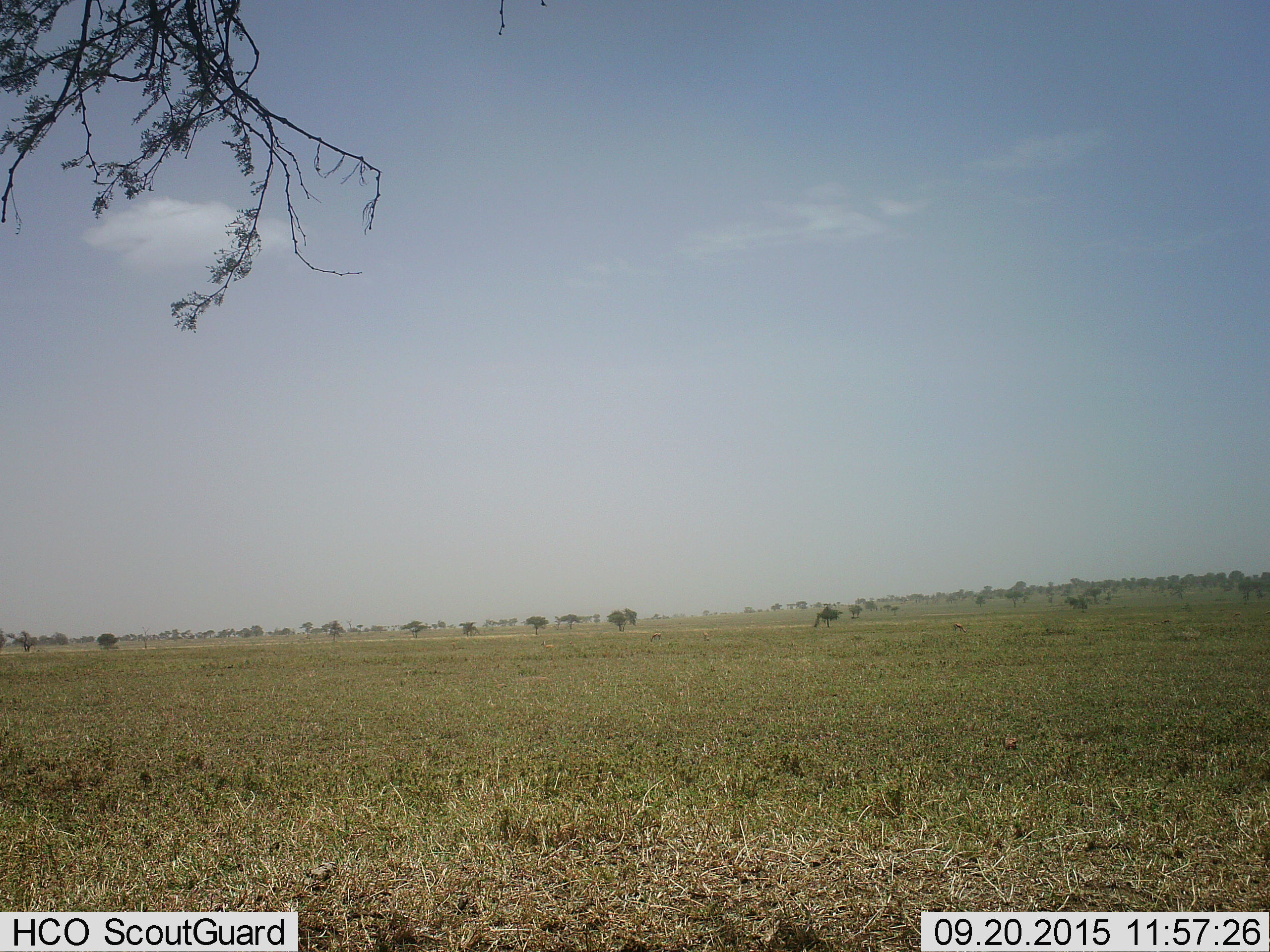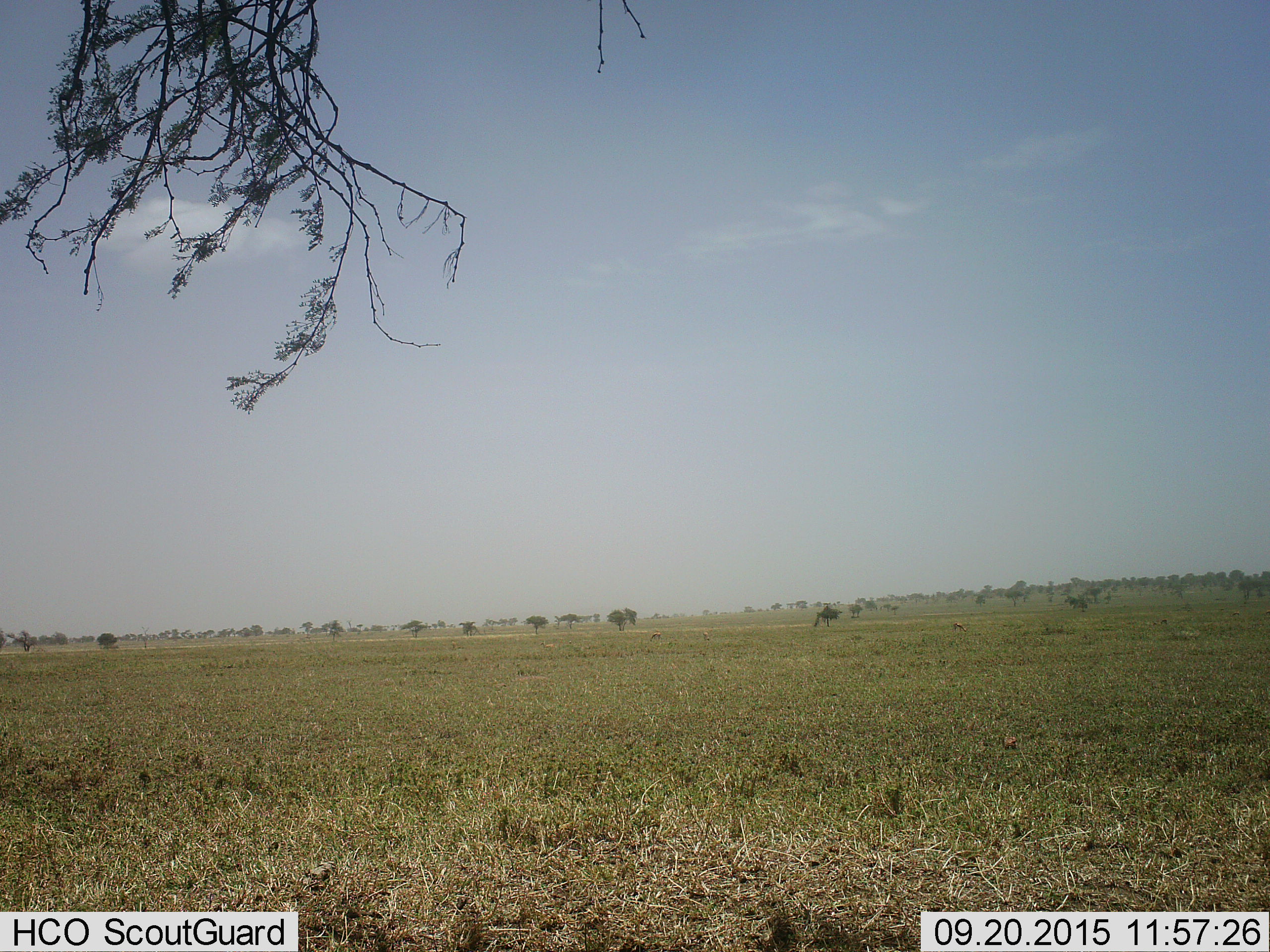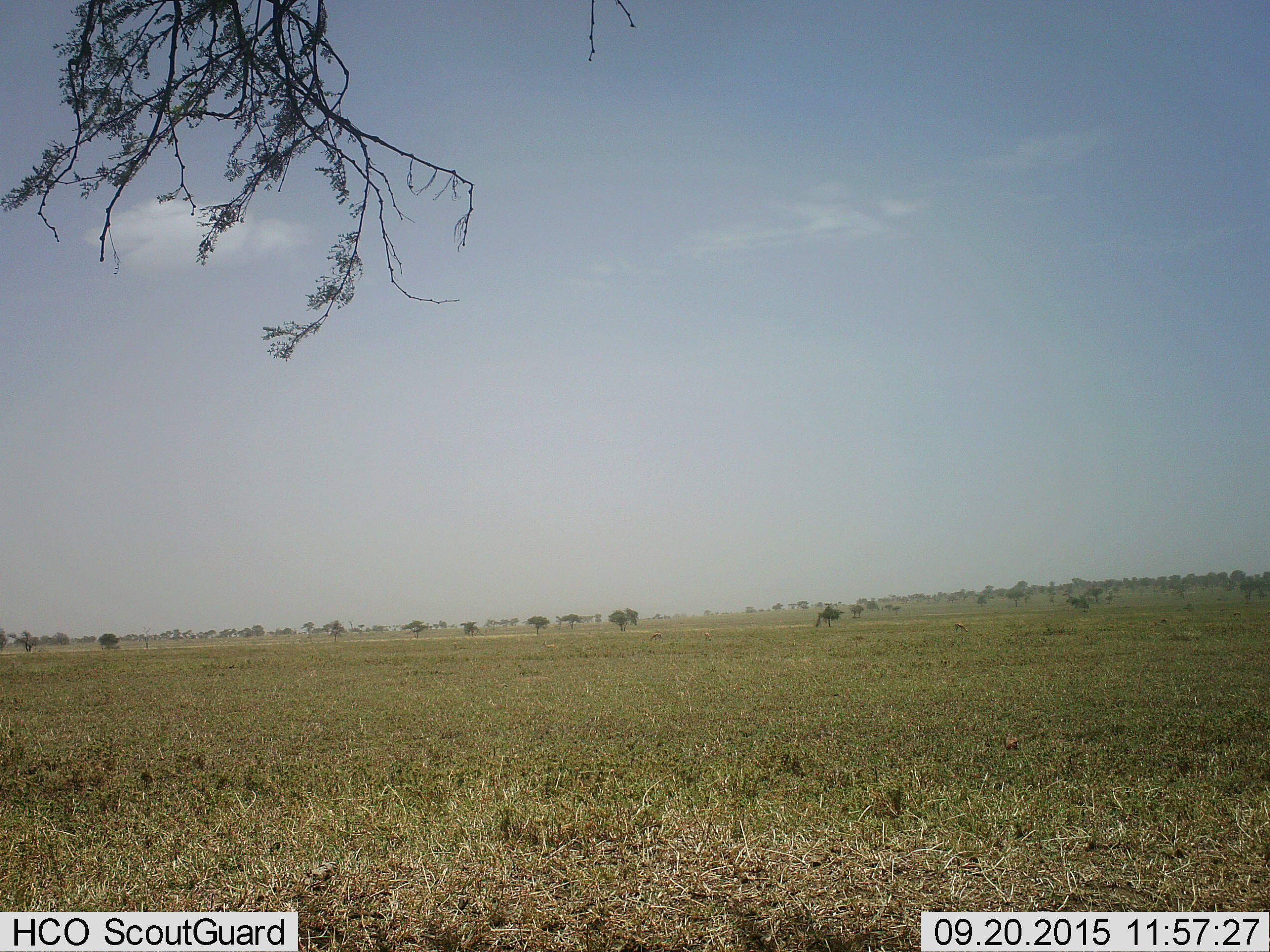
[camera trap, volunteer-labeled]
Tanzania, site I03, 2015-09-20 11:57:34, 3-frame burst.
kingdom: Animalia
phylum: Chordata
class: Mammalia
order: Artiodactyla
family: Bovidae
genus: Eudorcas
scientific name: Eudorcas thomsonii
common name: thomson's gazelle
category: gazellethomsons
Gazellethomsons (thomson's gazelle) (Eudorcas thomsonii), count 4. Behavior (volunteer vote fractions): standing 20%, resting 0%, moving 20%, interacting 0%. Young present (vote fraction): 0%. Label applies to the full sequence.